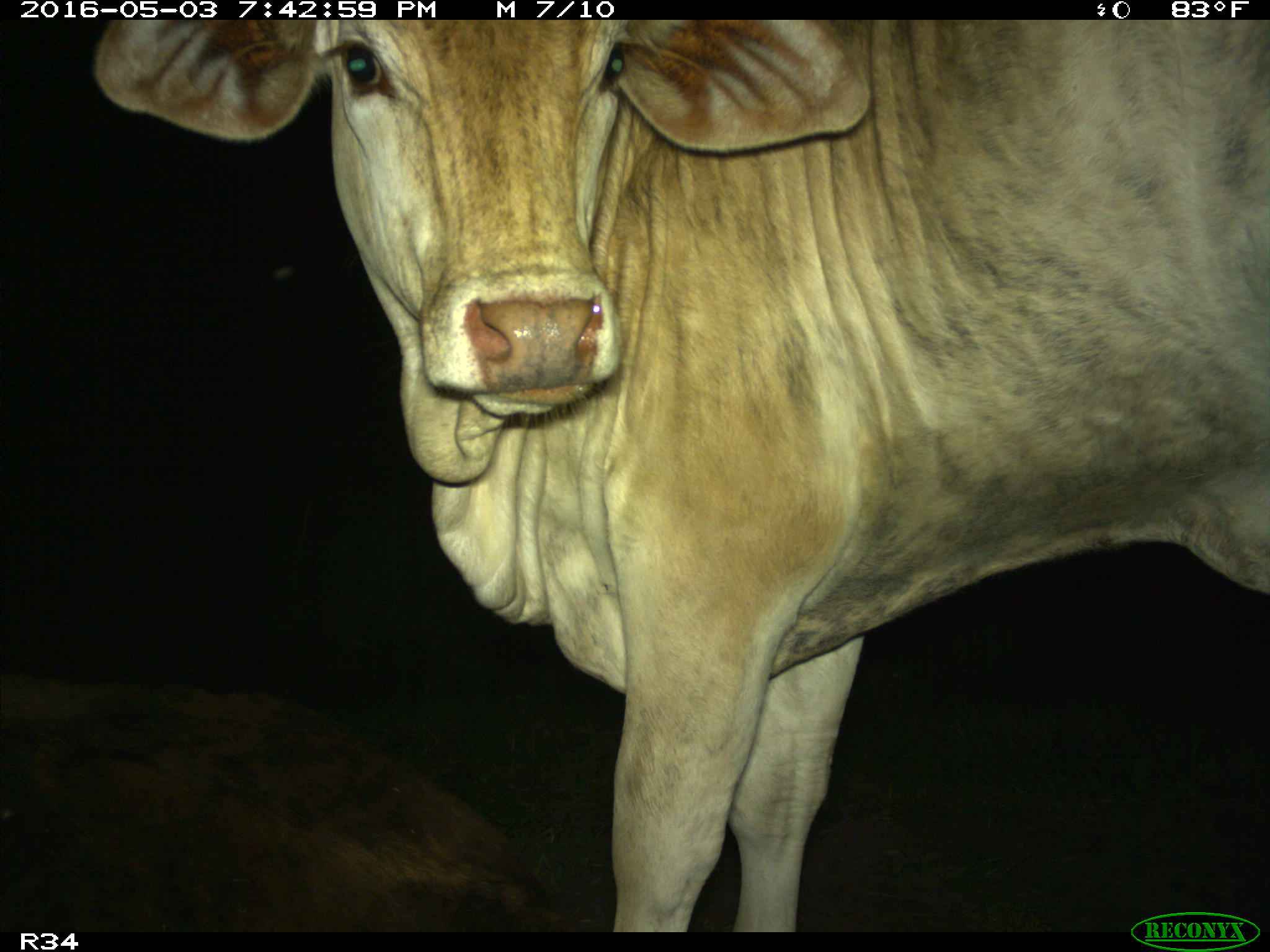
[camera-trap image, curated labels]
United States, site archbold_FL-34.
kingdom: Animalia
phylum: Chordata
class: Mammalia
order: Artiodactyla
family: Bovidae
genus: Bos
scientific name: Bos taurus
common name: domestic cow